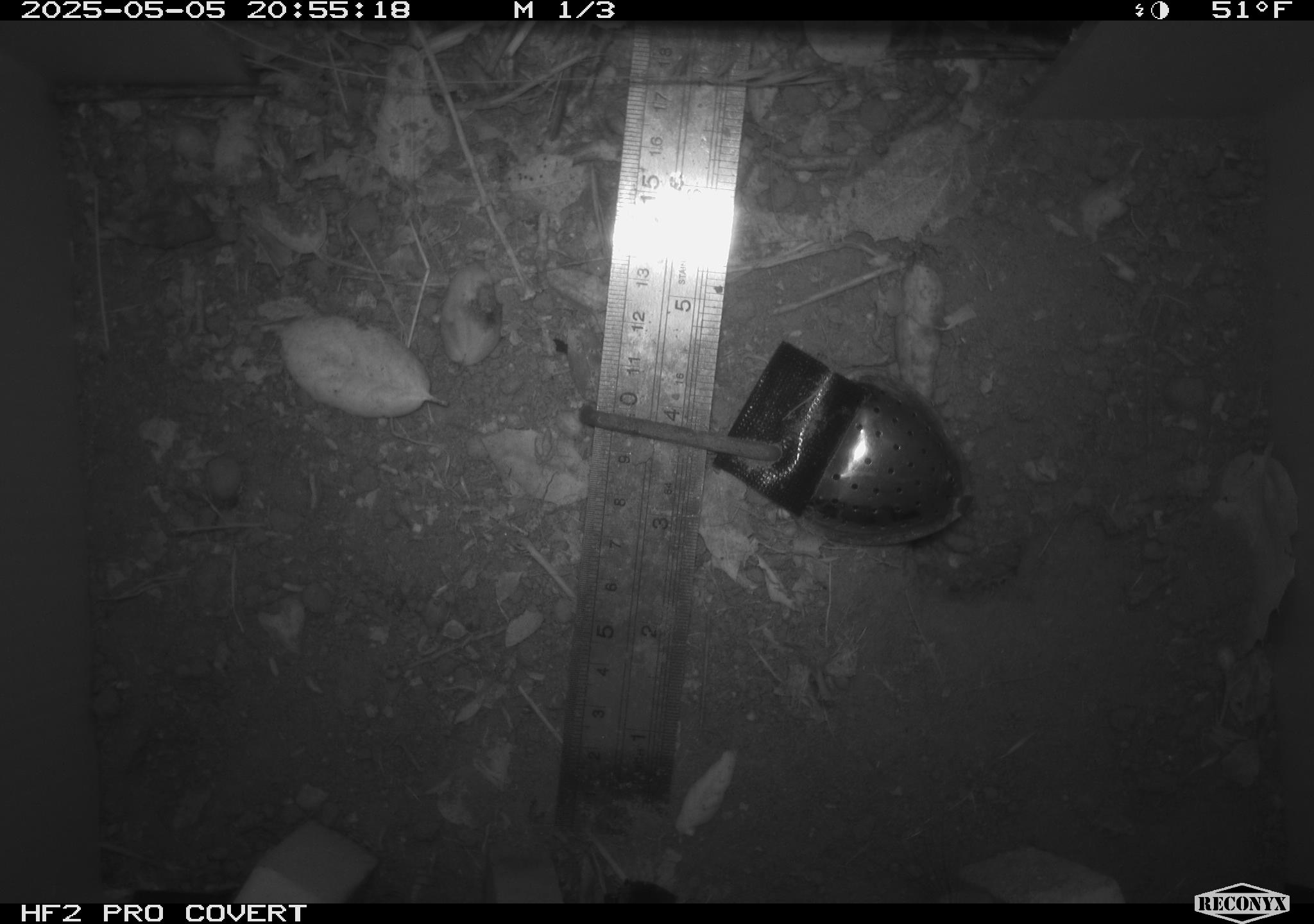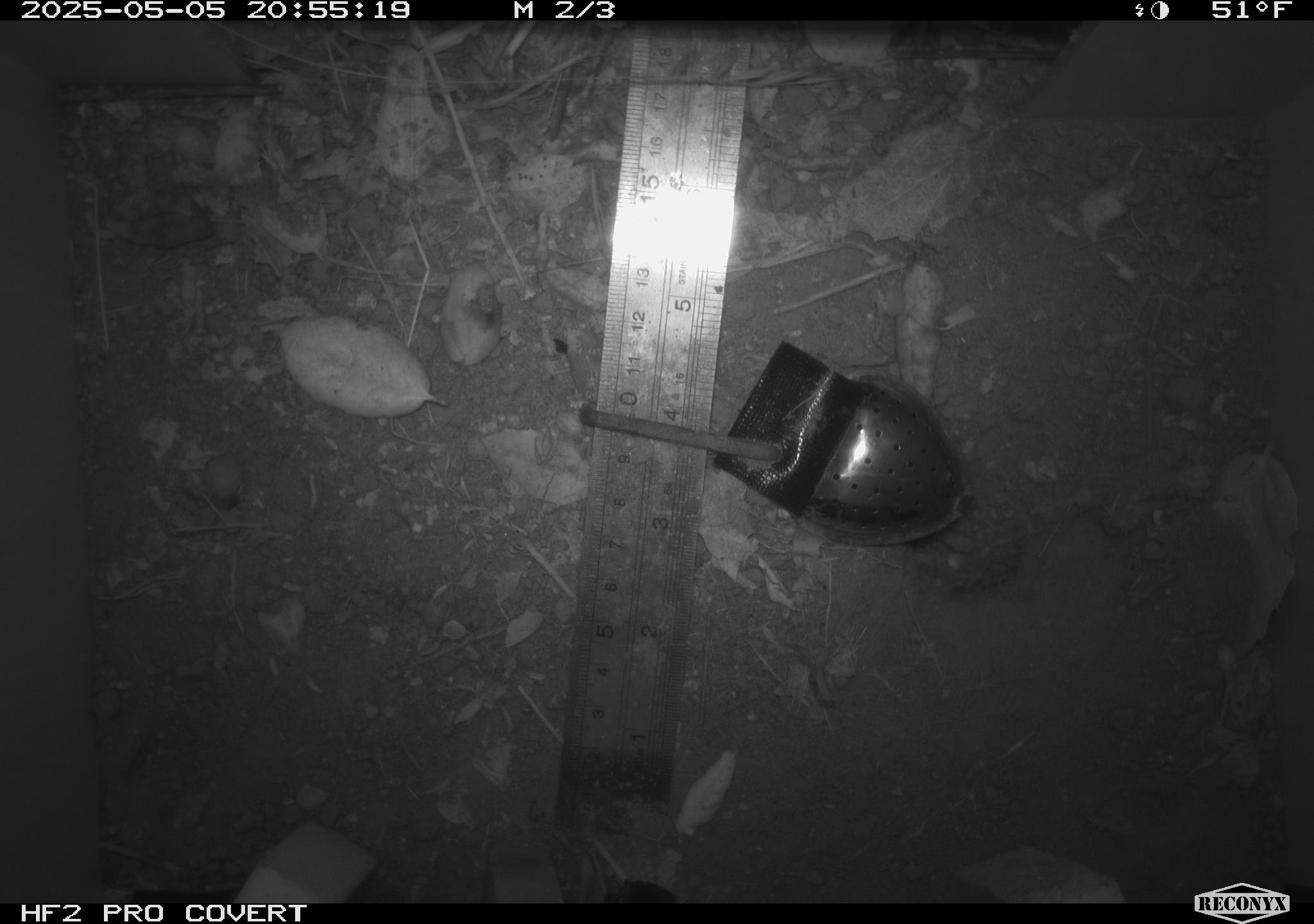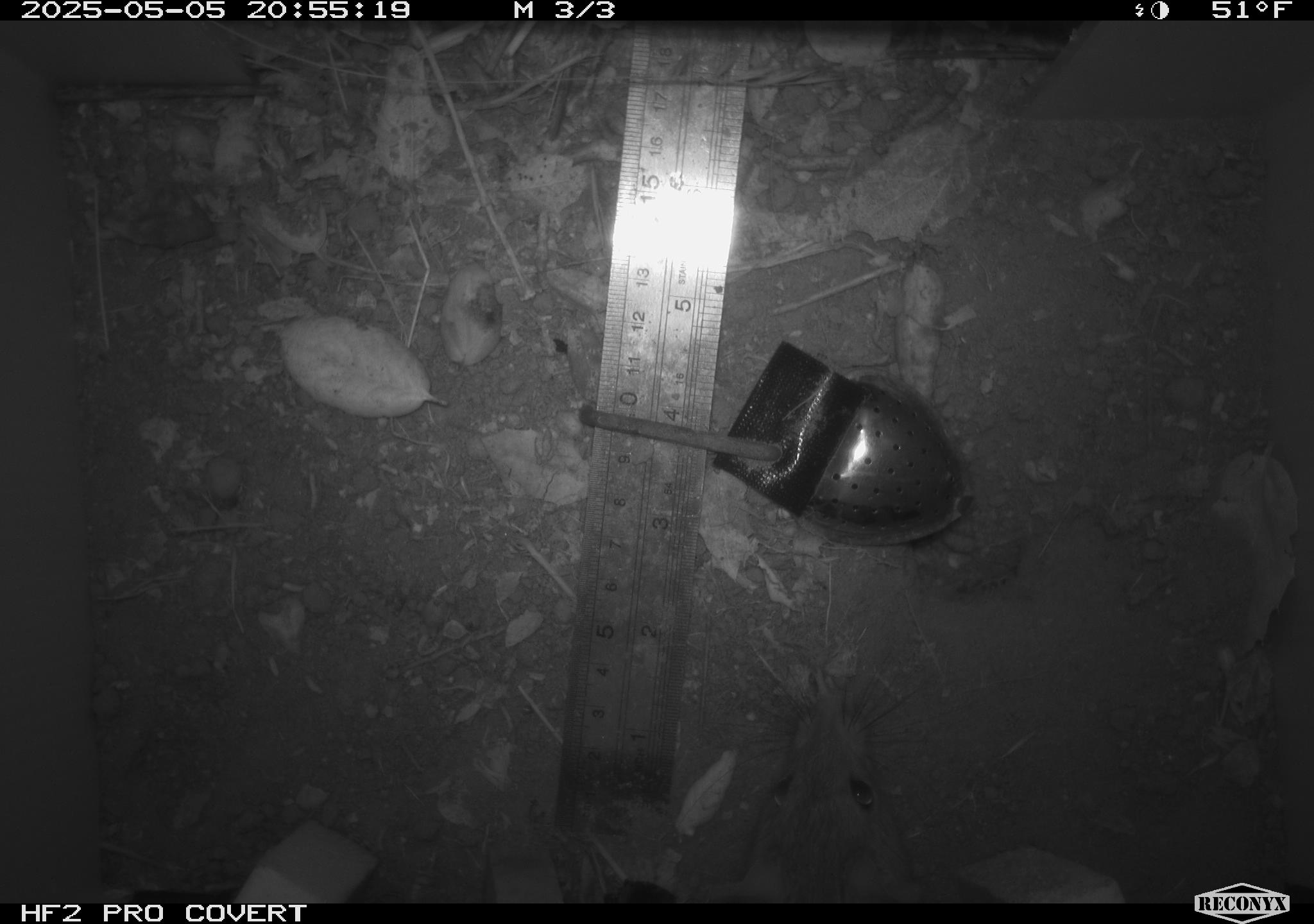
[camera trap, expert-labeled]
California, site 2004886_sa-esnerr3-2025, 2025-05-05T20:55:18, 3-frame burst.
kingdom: Animalia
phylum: Chordata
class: Mammalia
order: Rodentia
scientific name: Rodentia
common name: rodent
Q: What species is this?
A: Rodent (Rodentia).